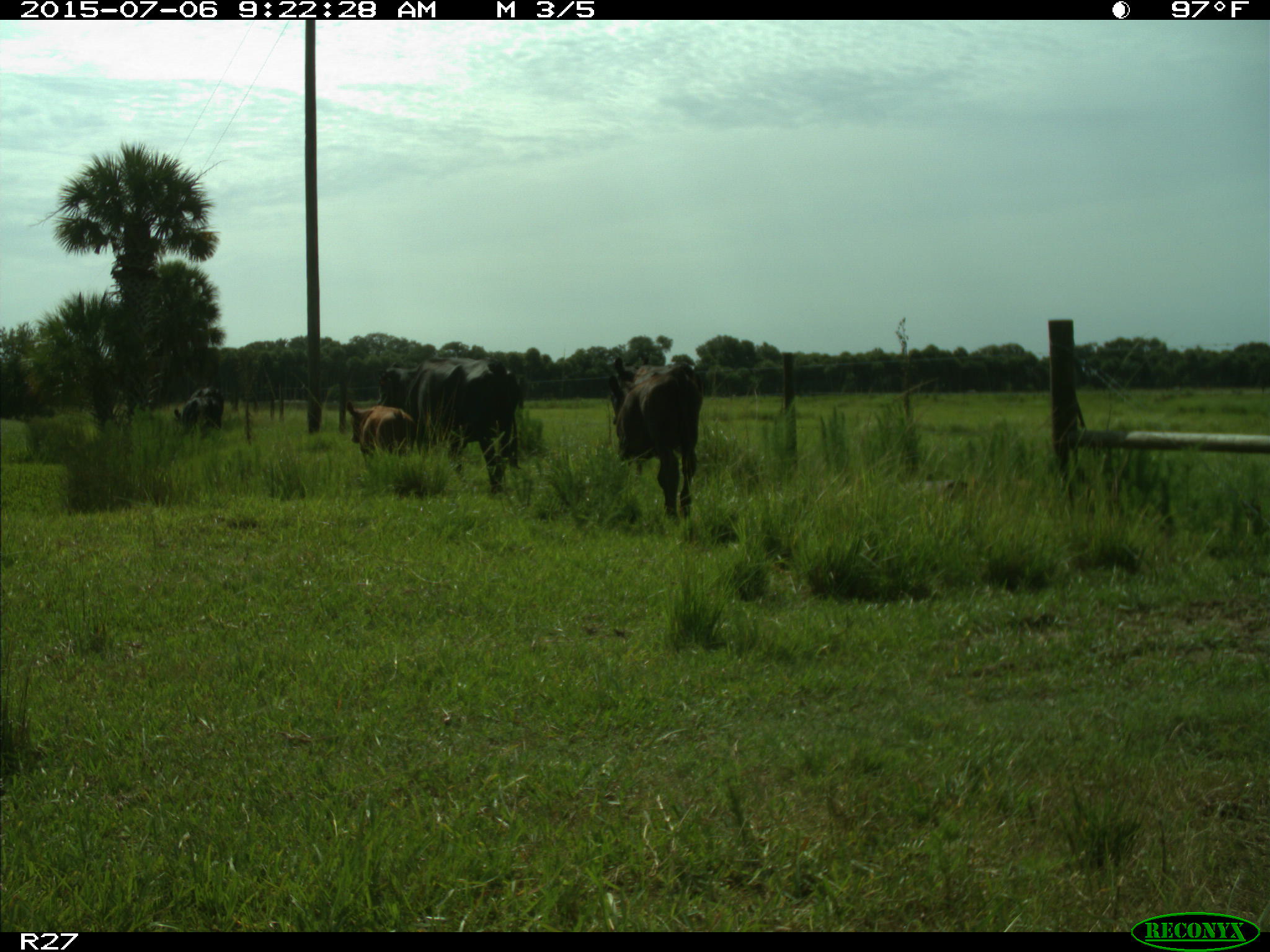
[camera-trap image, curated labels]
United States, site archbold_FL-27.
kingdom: Animalia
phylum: Chordata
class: Mammalia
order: Artiodactyla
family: Bovidae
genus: Bos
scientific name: Bos taurus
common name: domestic cow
Bos taurus (domestic cow).